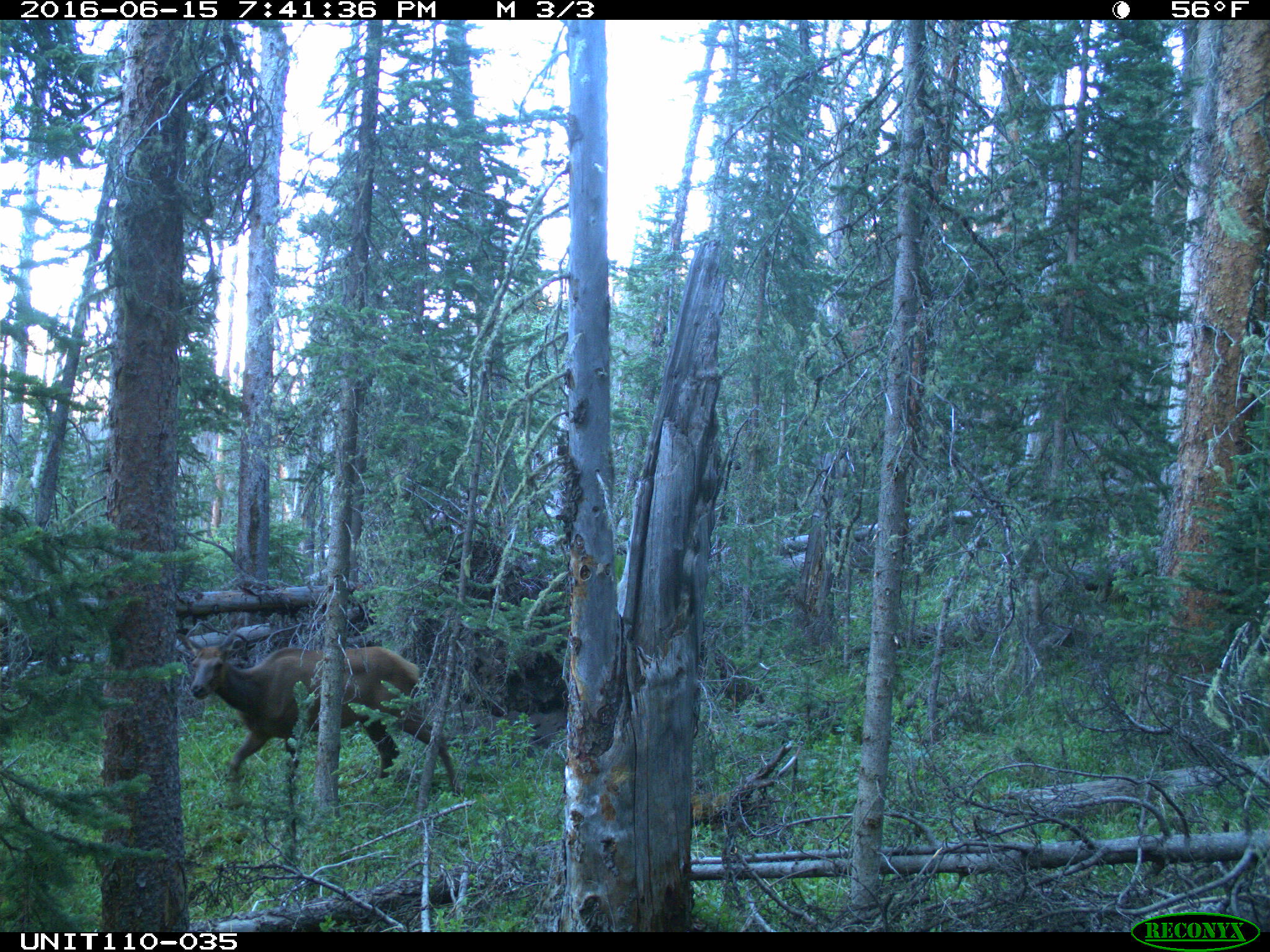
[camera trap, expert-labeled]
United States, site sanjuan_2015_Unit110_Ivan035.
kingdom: Animalia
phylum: Chordata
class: Mammalia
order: Artiodactyla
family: Cervidae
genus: Cervus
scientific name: Cervus elaphus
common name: red deer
Cervus elaphus (red deer).